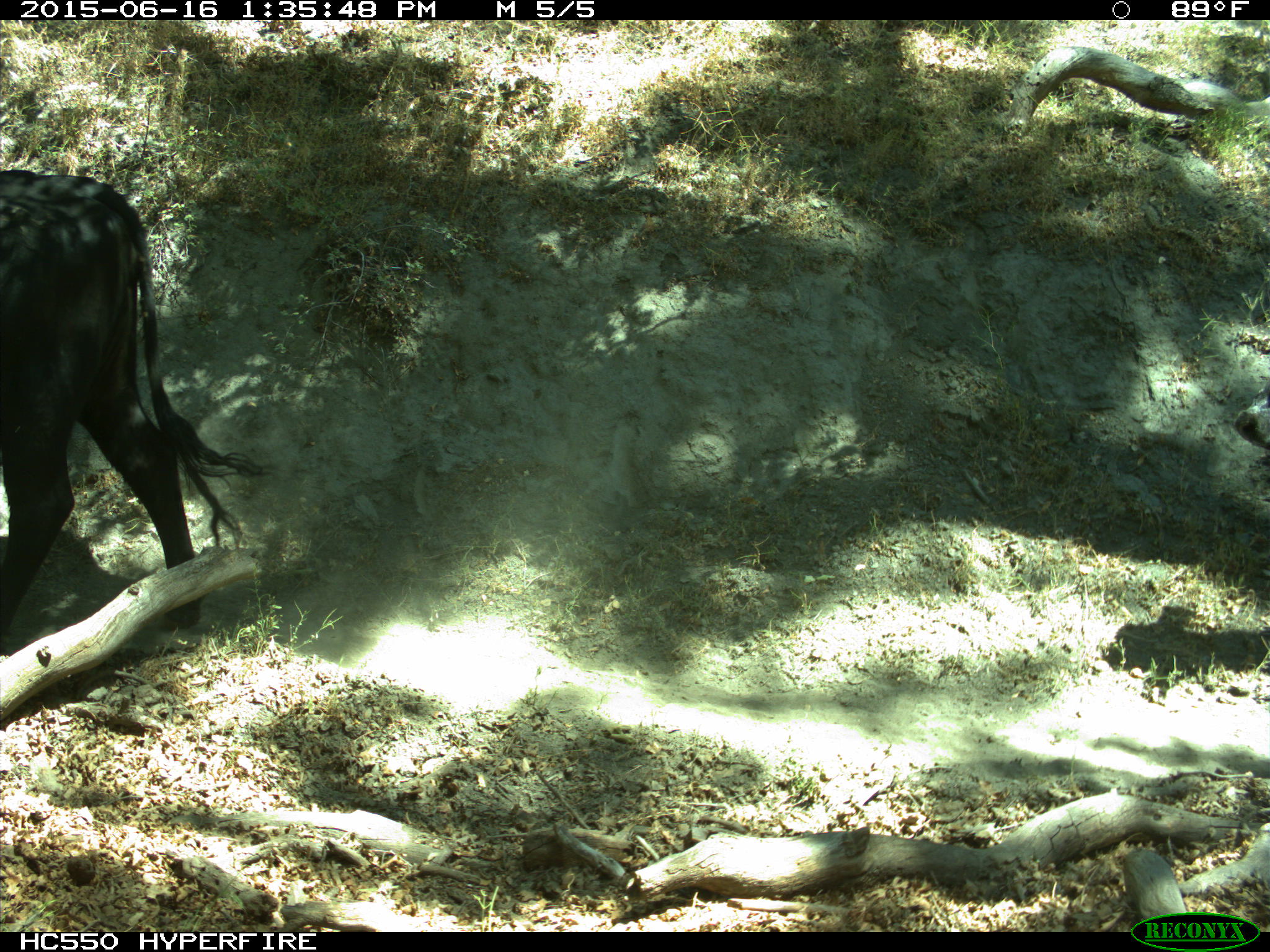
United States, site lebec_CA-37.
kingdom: Animalia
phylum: Chordata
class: Mammalia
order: Artiodactyla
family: Bovidae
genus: Bos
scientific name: Bos taurus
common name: domestic cow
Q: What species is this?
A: Bos taurus (domestic cow).